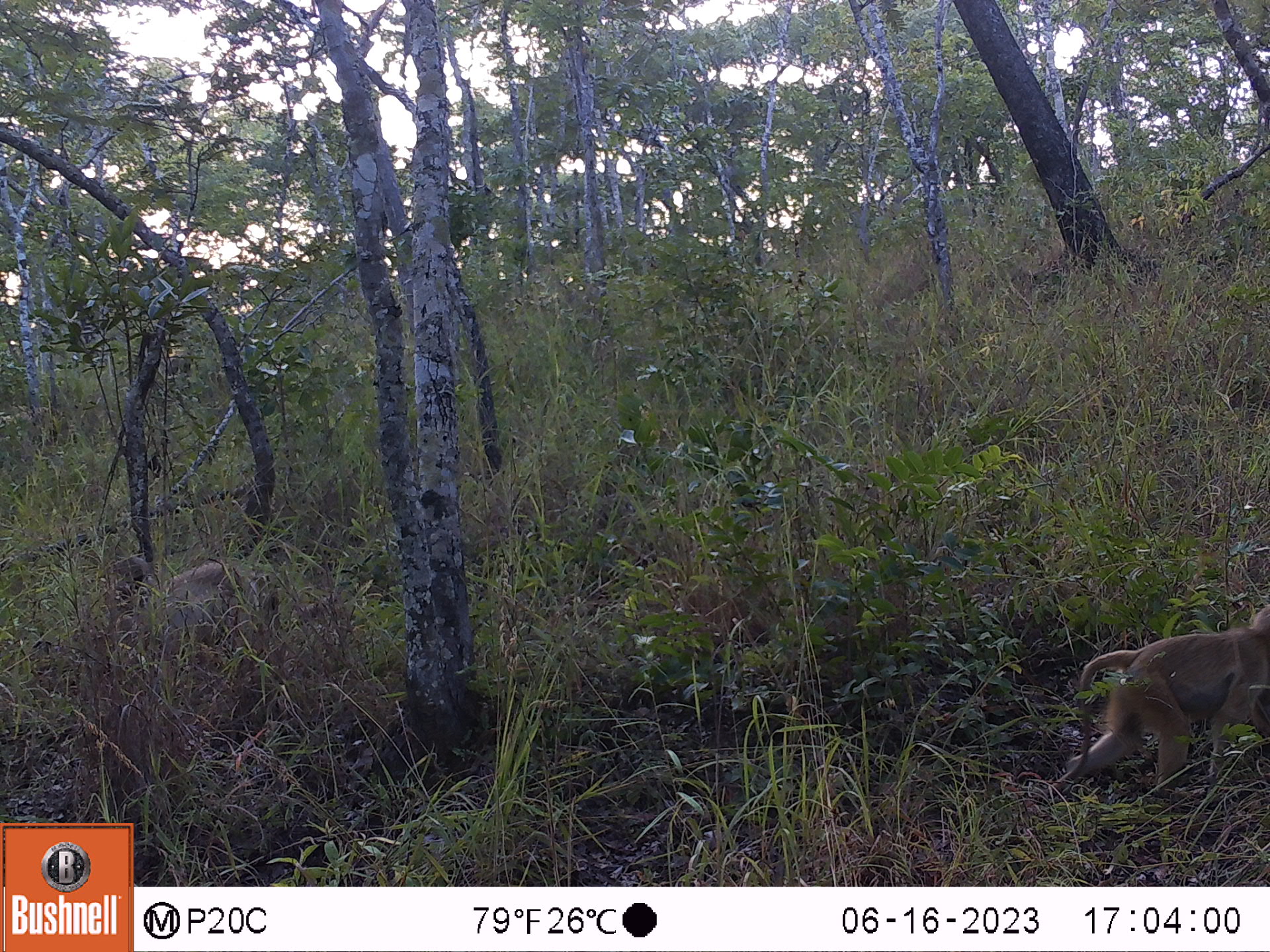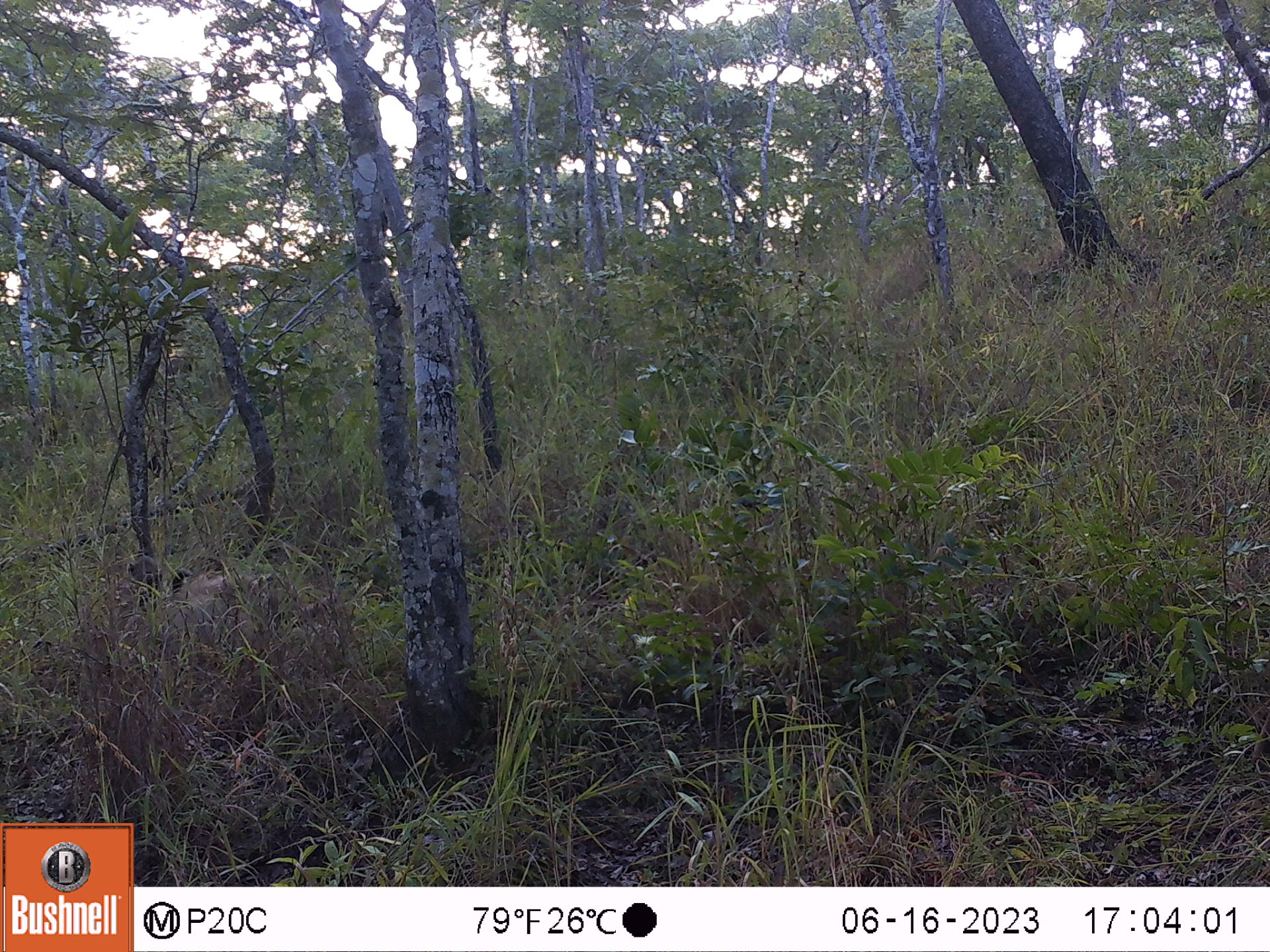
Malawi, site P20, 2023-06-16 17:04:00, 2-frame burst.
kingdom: Animalia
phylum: Chordata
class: Mammalia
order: Primates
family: Cercopithecidae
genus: Papio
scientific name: Papio cynocephalus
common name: yellow baboon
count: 2